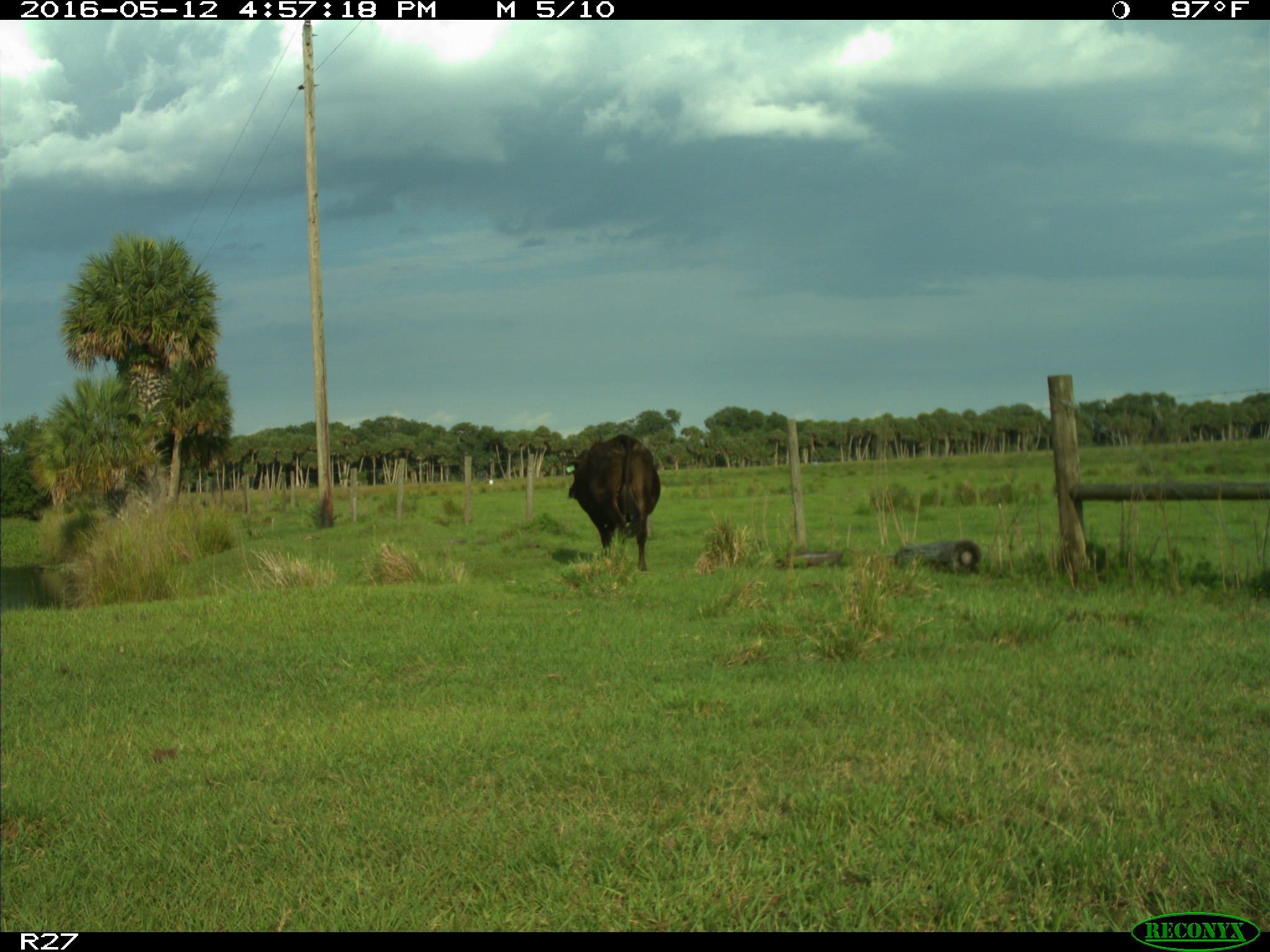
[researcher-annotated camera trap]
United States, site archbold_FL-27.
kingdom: Animalia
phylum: Chordata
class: Mammalia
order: Artiodactyla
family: Bovidae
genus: Bos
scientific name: Bos taurus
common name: domestic cow